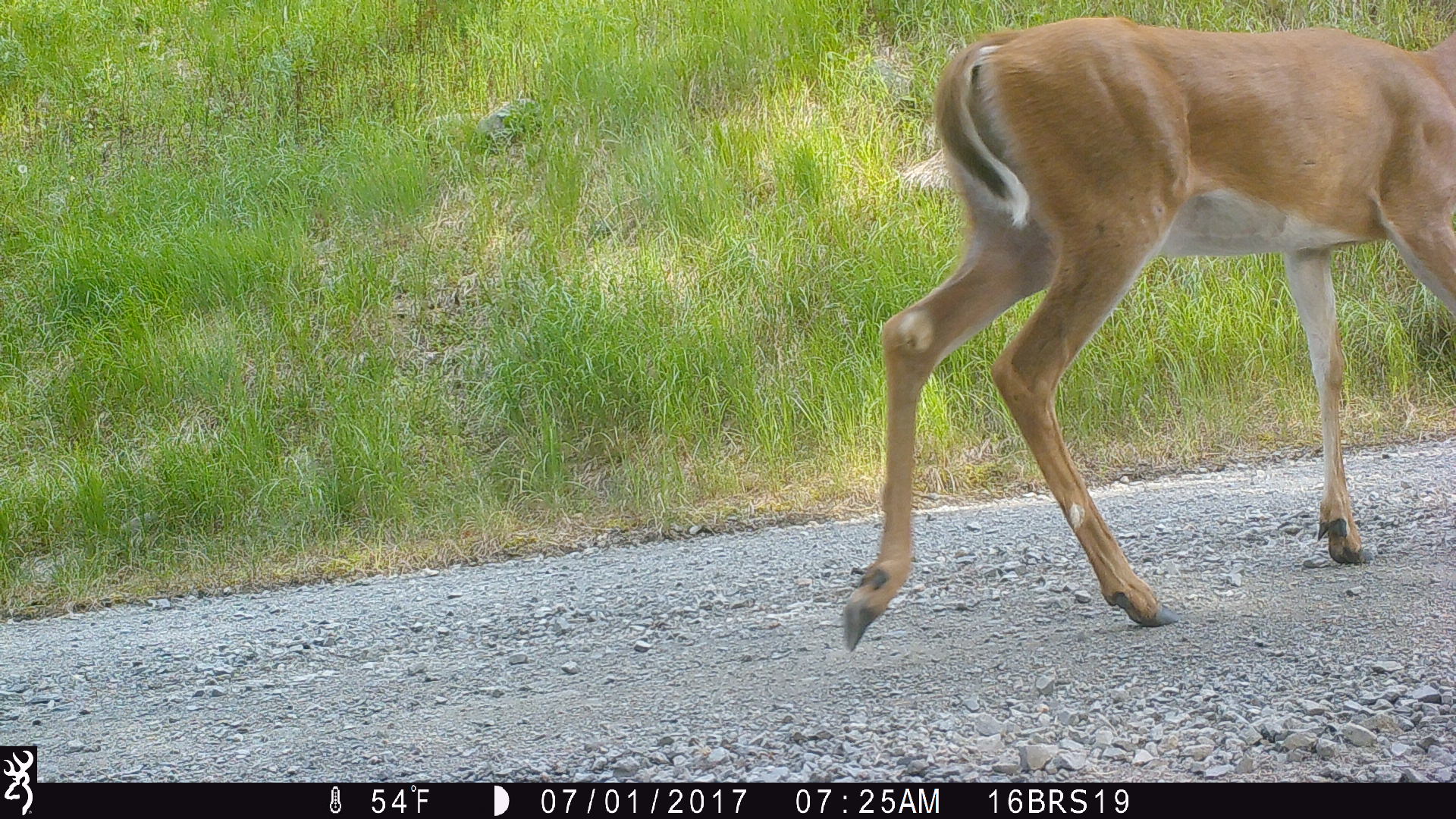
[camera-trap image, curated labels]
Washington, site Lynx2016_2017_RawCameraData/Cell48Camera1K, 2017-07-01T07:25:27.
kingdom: Animalia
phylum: Chordata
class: Mammalia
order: Artiodactyla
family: Cervidae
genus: Odocoileus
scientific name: Odocoileus virginianus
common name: white-tailed deer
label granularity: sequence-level